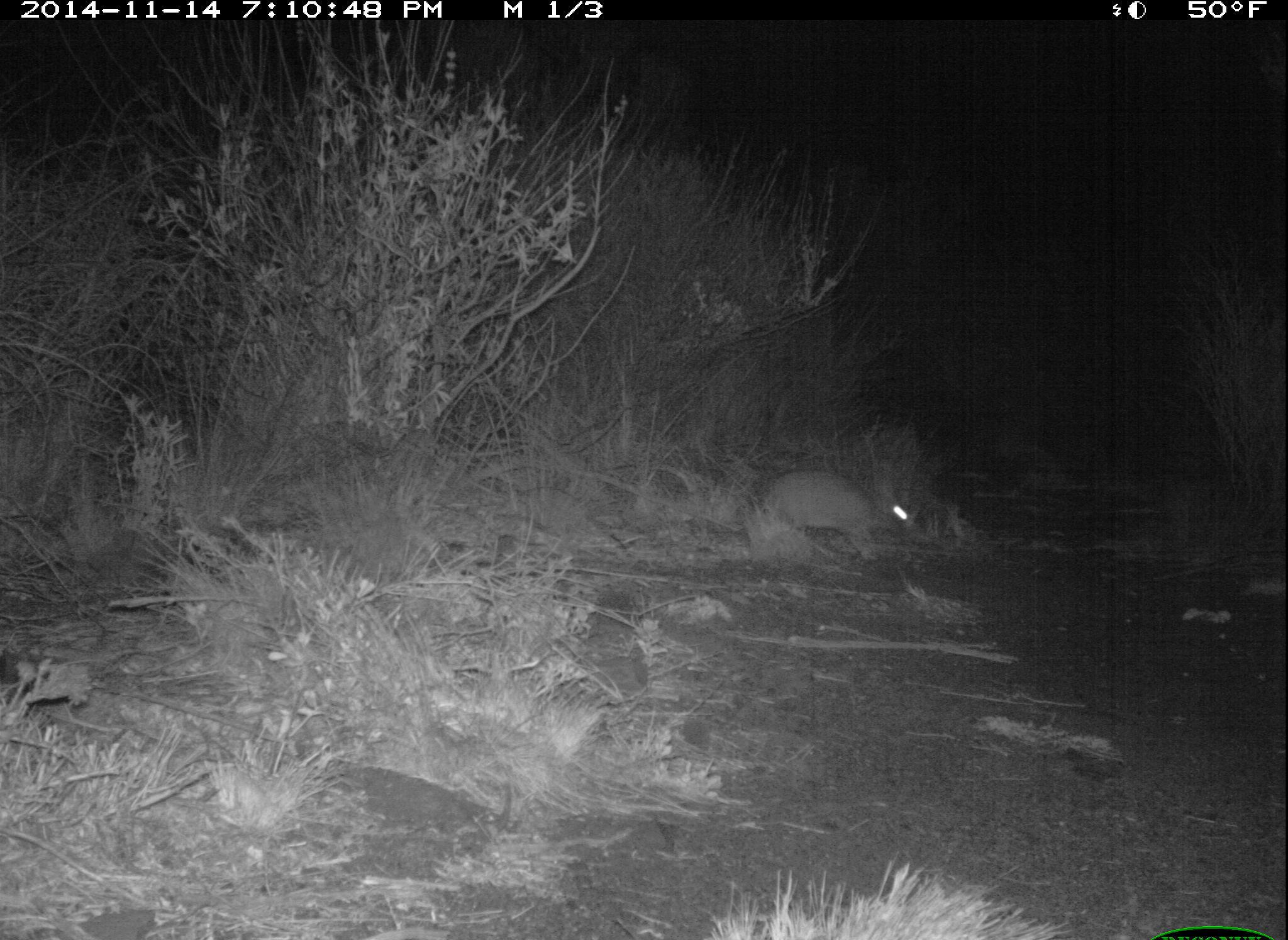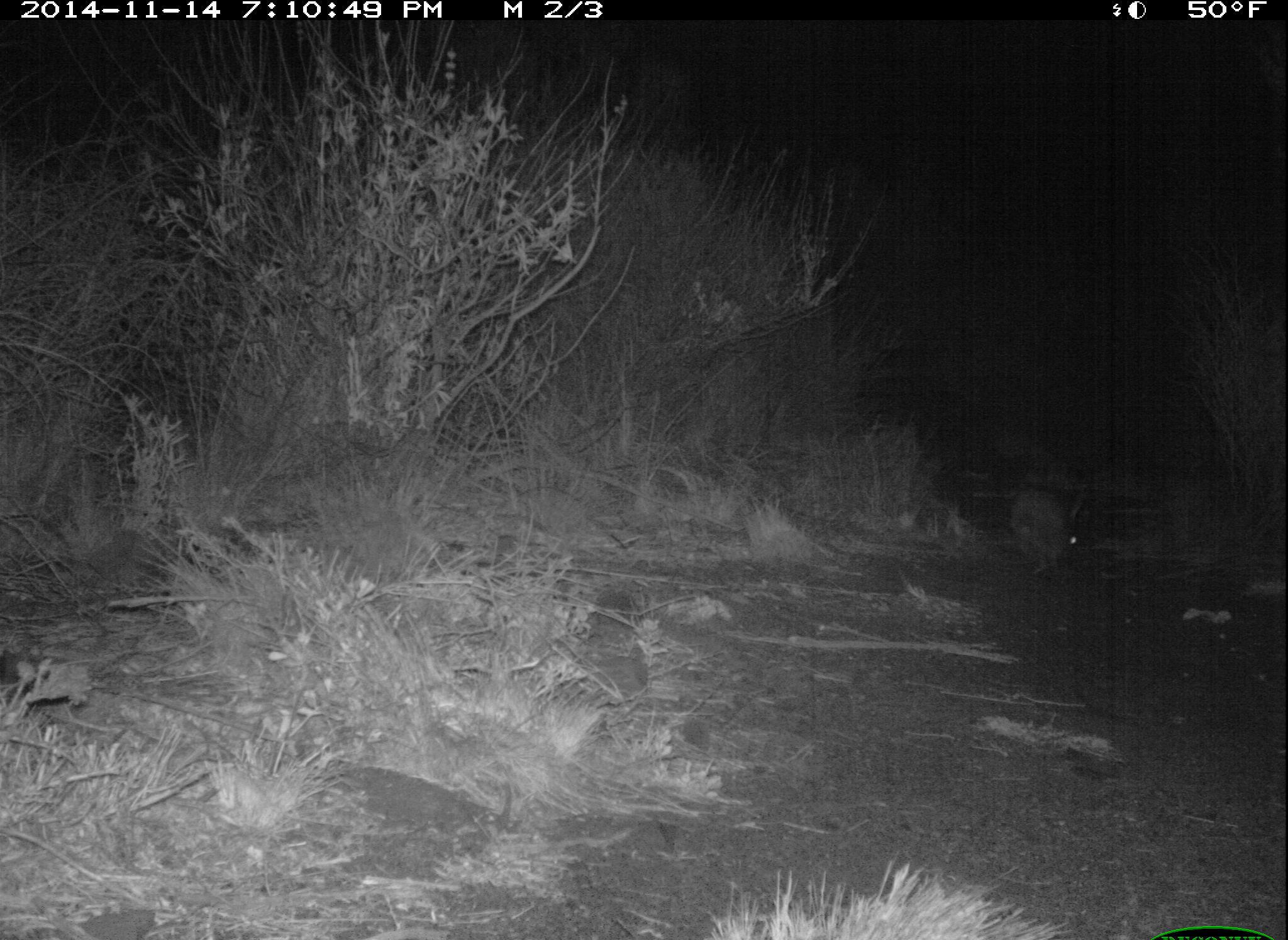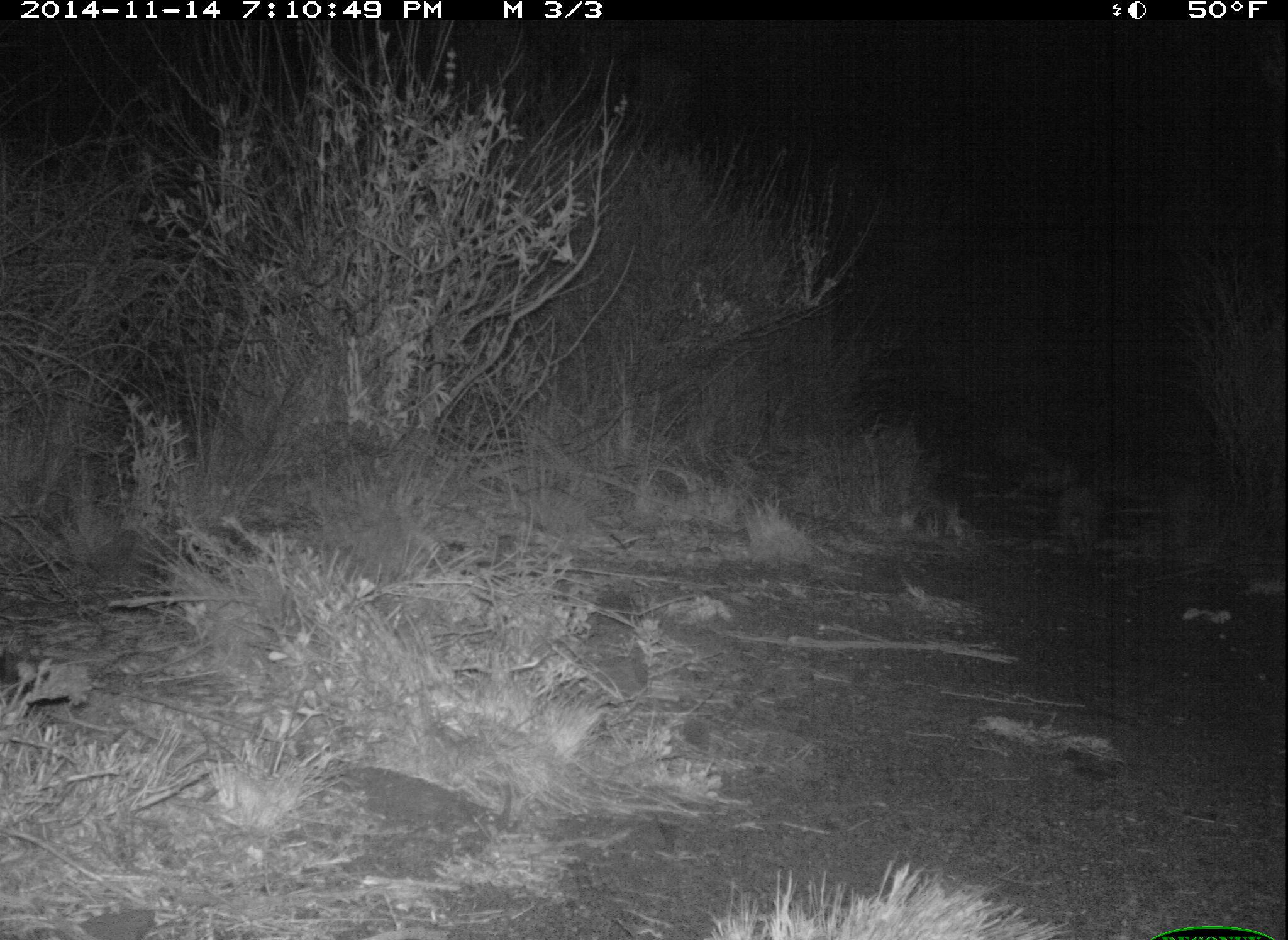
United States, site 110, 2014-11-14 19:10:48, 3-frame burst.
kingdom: Animalia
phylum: Chordata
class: Mammalia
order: Lagomorpha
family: Leporidae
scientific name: Leporidae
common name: rabbits and hares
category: rabbit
Rabbit (rabbits and hares) (Leporidae).